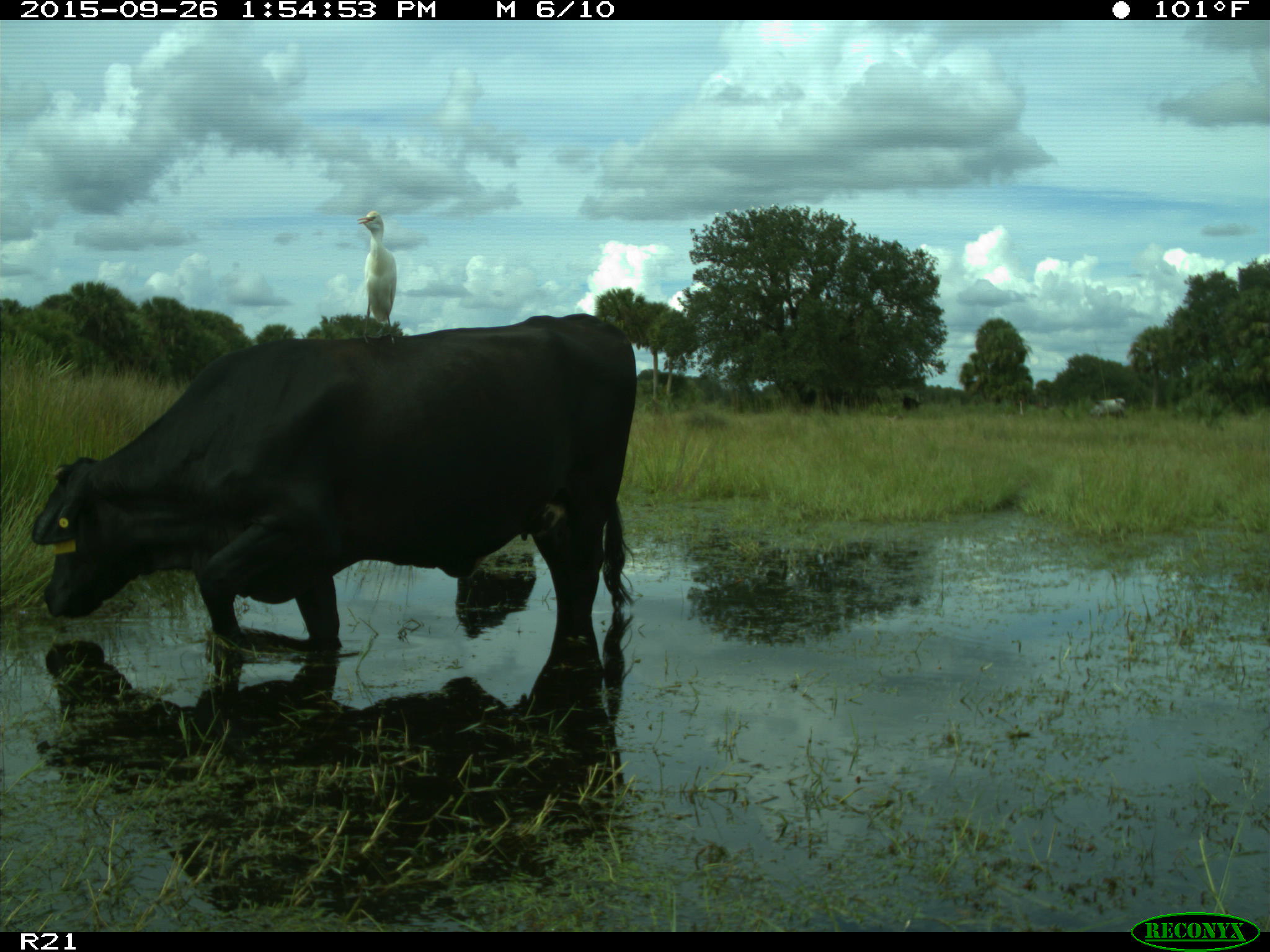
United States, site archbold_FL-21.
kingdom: Animalia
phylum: Chordata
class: Mammalia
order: Artiodactyla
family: Bovidae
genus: Bos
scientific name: Bos taurus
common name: domestic cow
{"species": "Bos taurus (domestic cow)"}